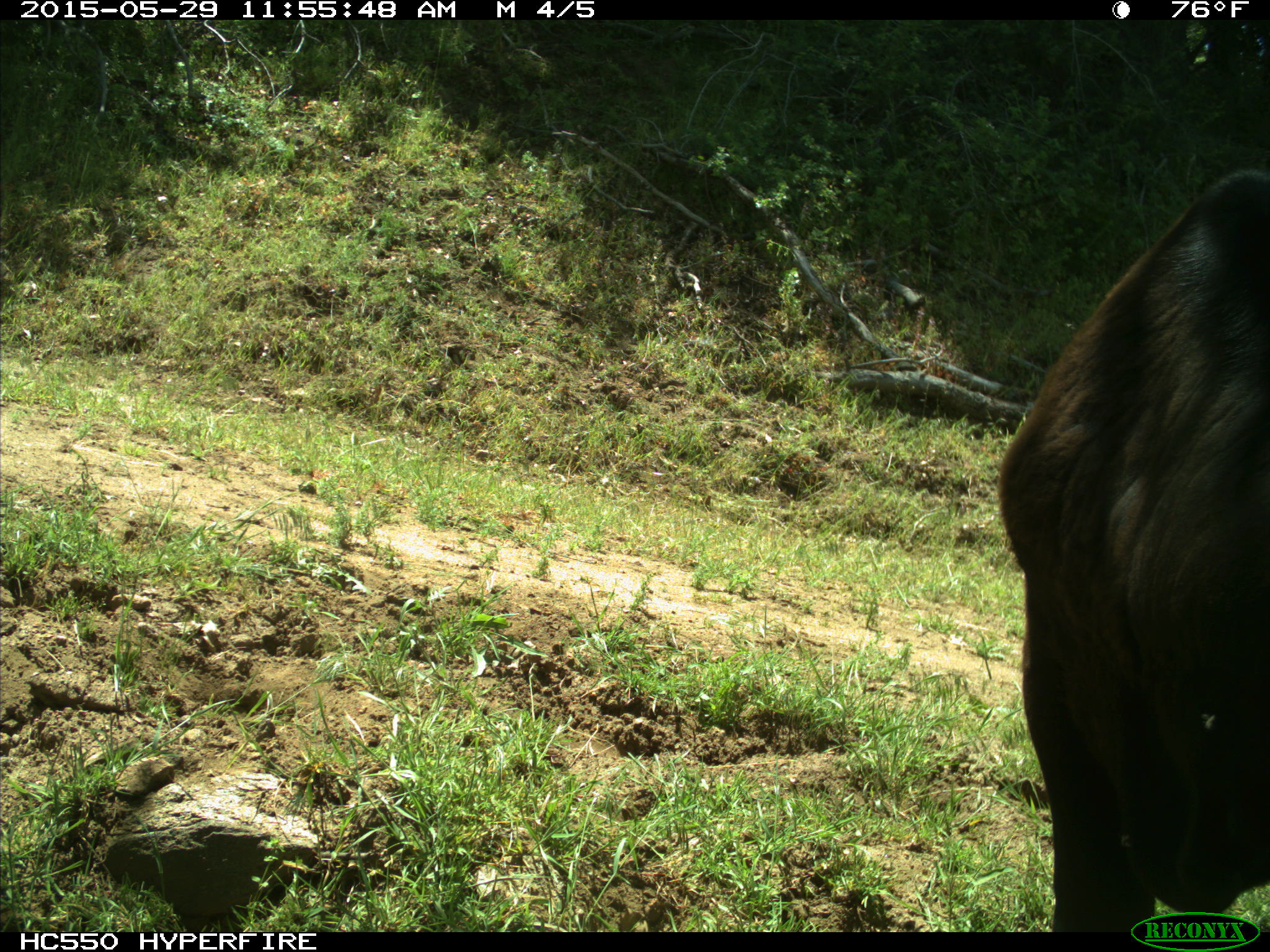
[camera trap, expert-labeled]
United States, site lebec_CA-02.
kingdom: Animalia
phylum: Chordata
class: Mammalia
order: Artiodactyla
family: Bovidae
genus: Bos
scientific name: Bos taurus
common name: domestic cow